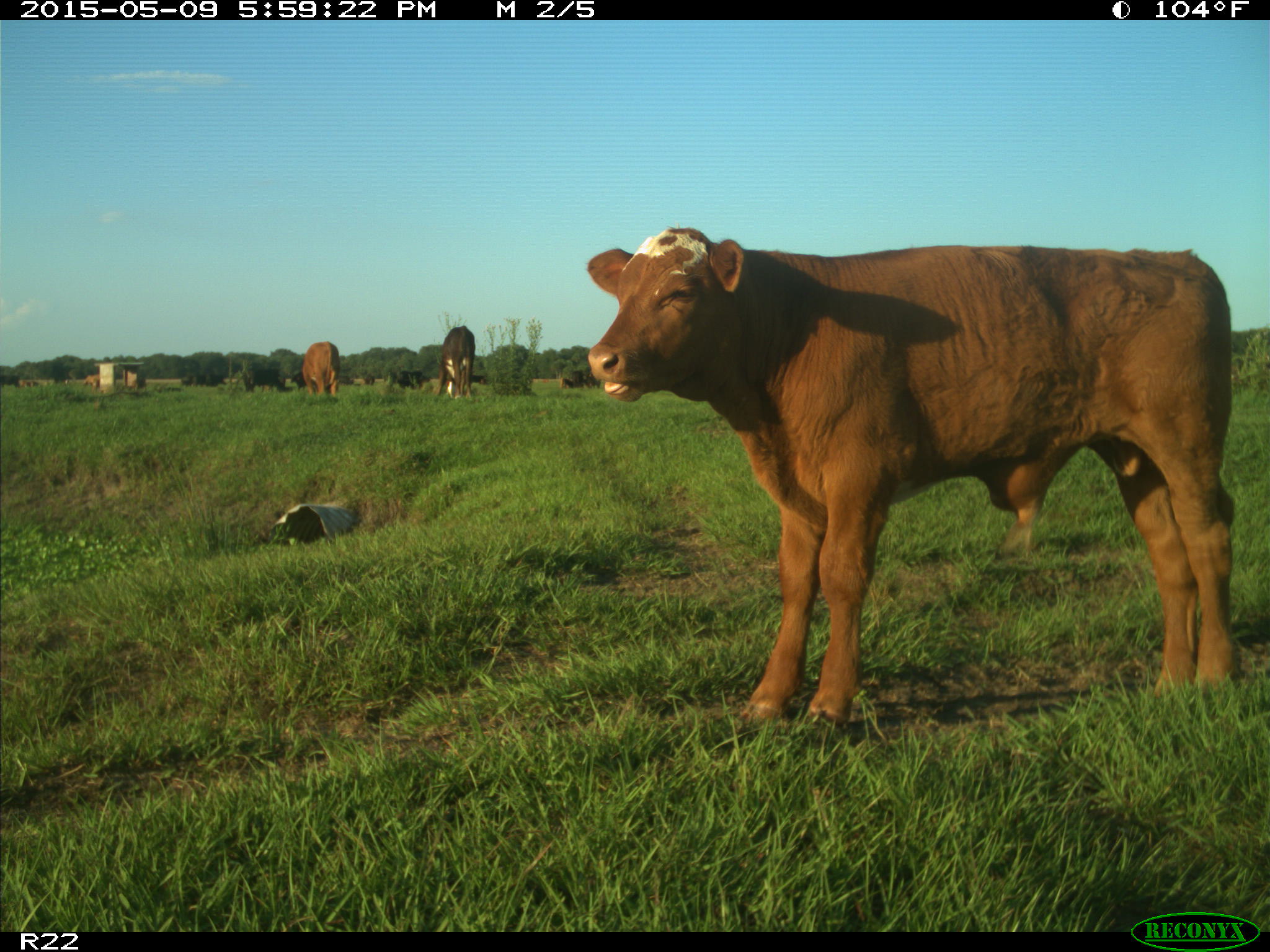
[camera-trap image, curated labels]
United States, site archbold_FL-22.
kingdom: Animalia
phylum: Chordata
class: Mammalia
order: Artiodactyla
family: Bovidae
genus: Bos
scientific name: Bos taurus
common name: domestic cow